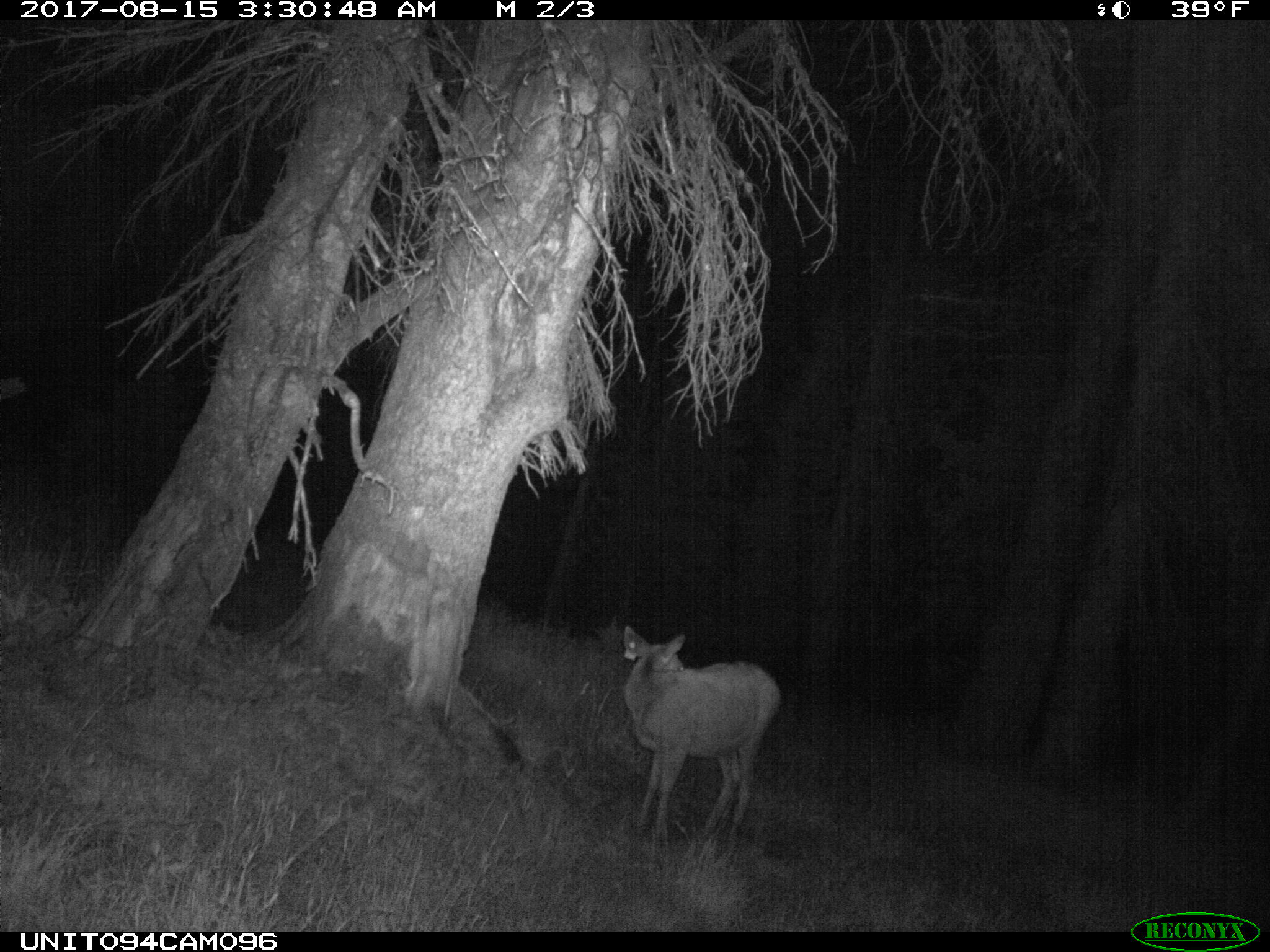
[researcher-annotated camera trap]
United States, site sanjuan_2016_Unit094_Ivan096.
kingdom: Animalia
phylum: Chordata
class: Mammalia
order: Artiodactyla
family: Cervidae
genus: Odocoileus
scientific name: Odocoileus hemionus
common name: mule deer